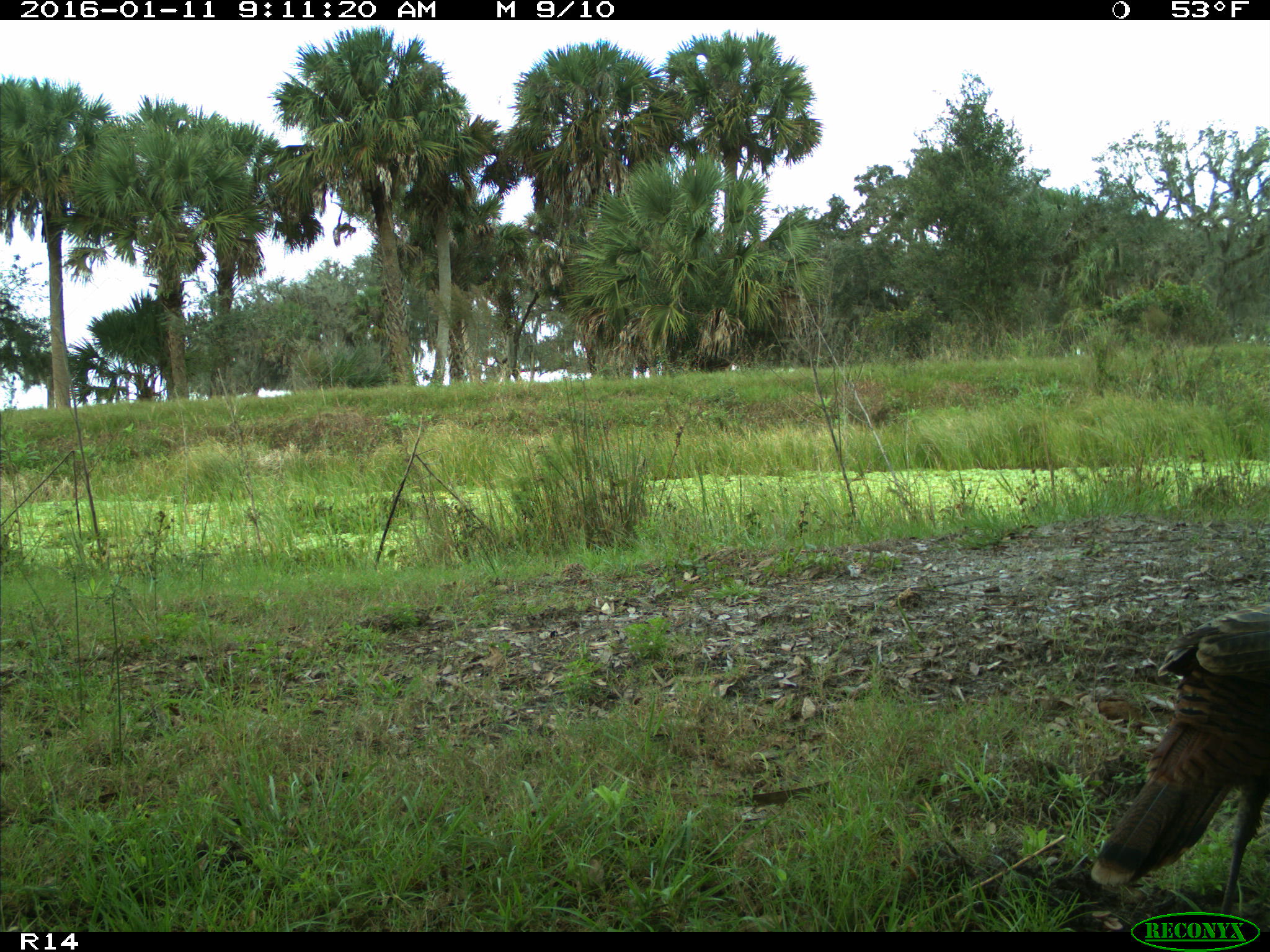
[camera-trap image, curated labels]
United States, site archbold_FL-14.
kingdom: Animalia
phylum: Chordata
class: Aves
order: Galliformes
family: Phasianidae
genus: Meleagris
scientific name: Meleagris gallopavo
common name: wild turkey